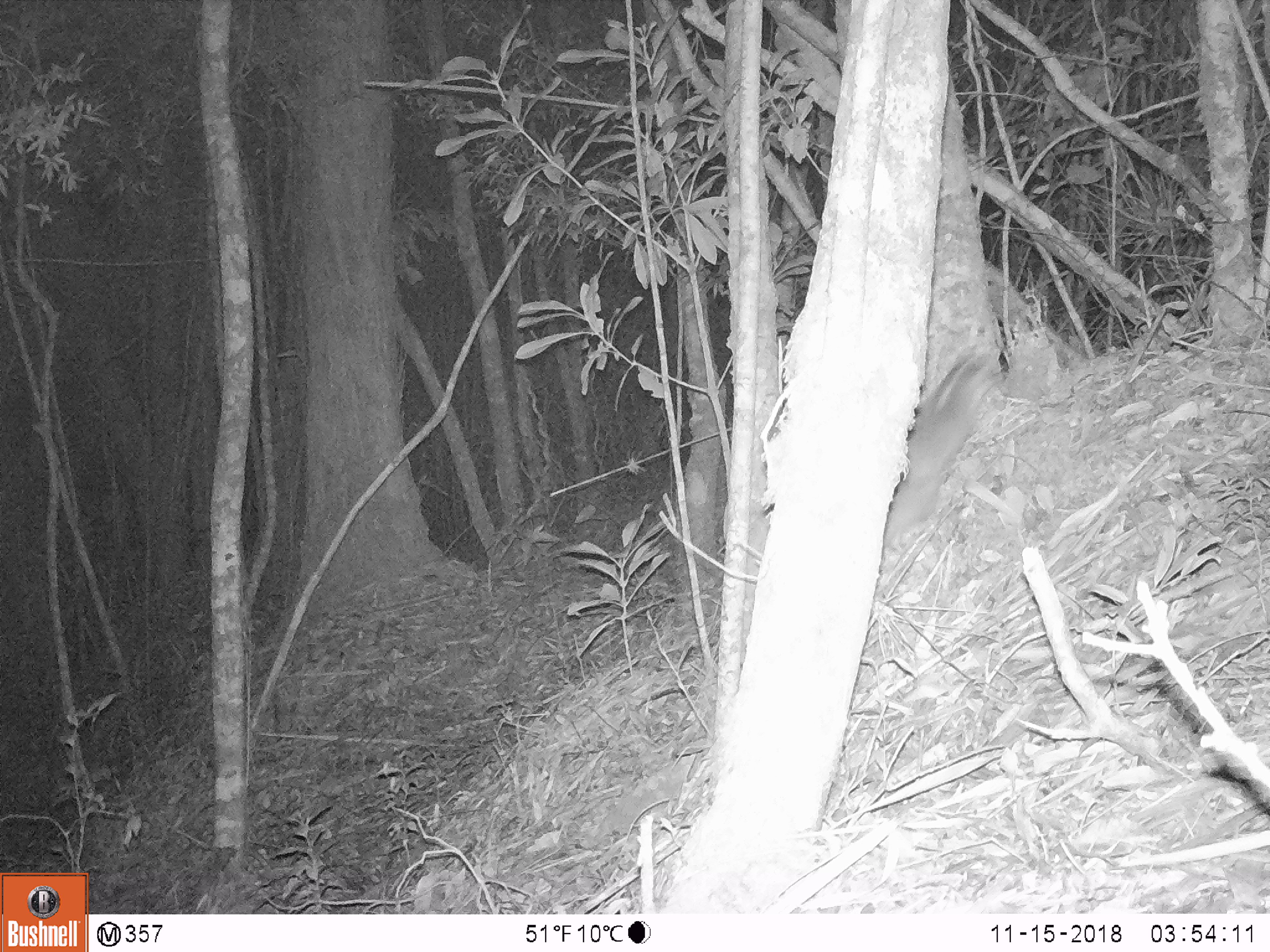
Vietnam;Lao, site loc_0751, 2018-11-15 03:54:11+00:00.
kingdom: Animalia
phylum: Chordata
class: Mammalia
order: Carnivora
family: Mustelidae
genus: Melogale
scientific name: Melogale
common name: ferret badger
Ferret badger (Melogale). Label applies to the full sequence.